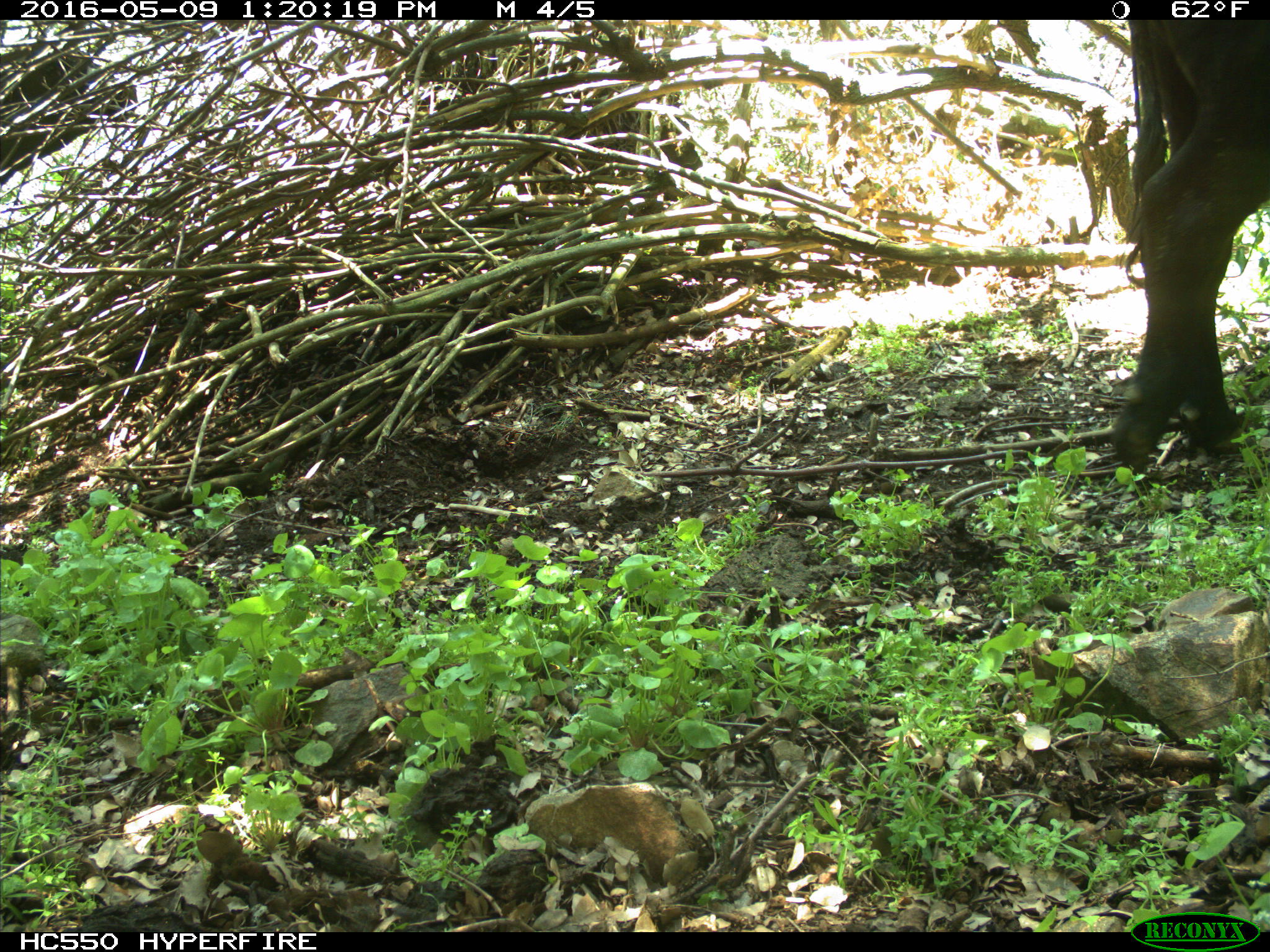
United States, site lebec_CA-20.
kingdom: Animalia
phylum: Chordata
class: Mammalia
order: Artiodactyla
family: Bovidae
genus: Bos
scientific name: Bos taurus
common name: domestic cow